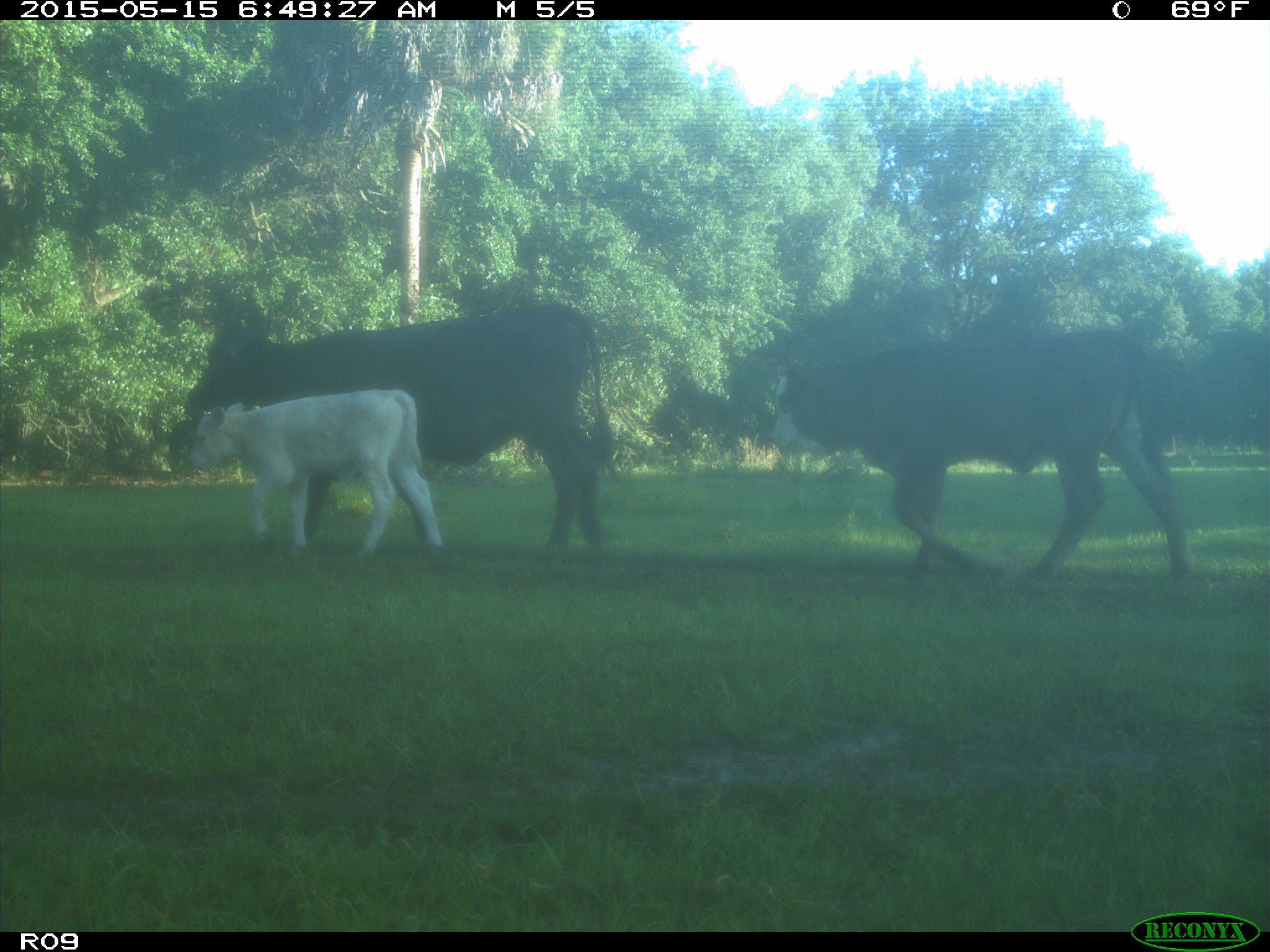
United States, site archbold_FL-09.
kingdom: Animalia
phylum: Chordata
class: Mammalia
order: Artiodactyla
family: Bovidae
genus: Bos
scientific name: Bos taurus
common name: domestic cow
Bos taurus (domestic cow).